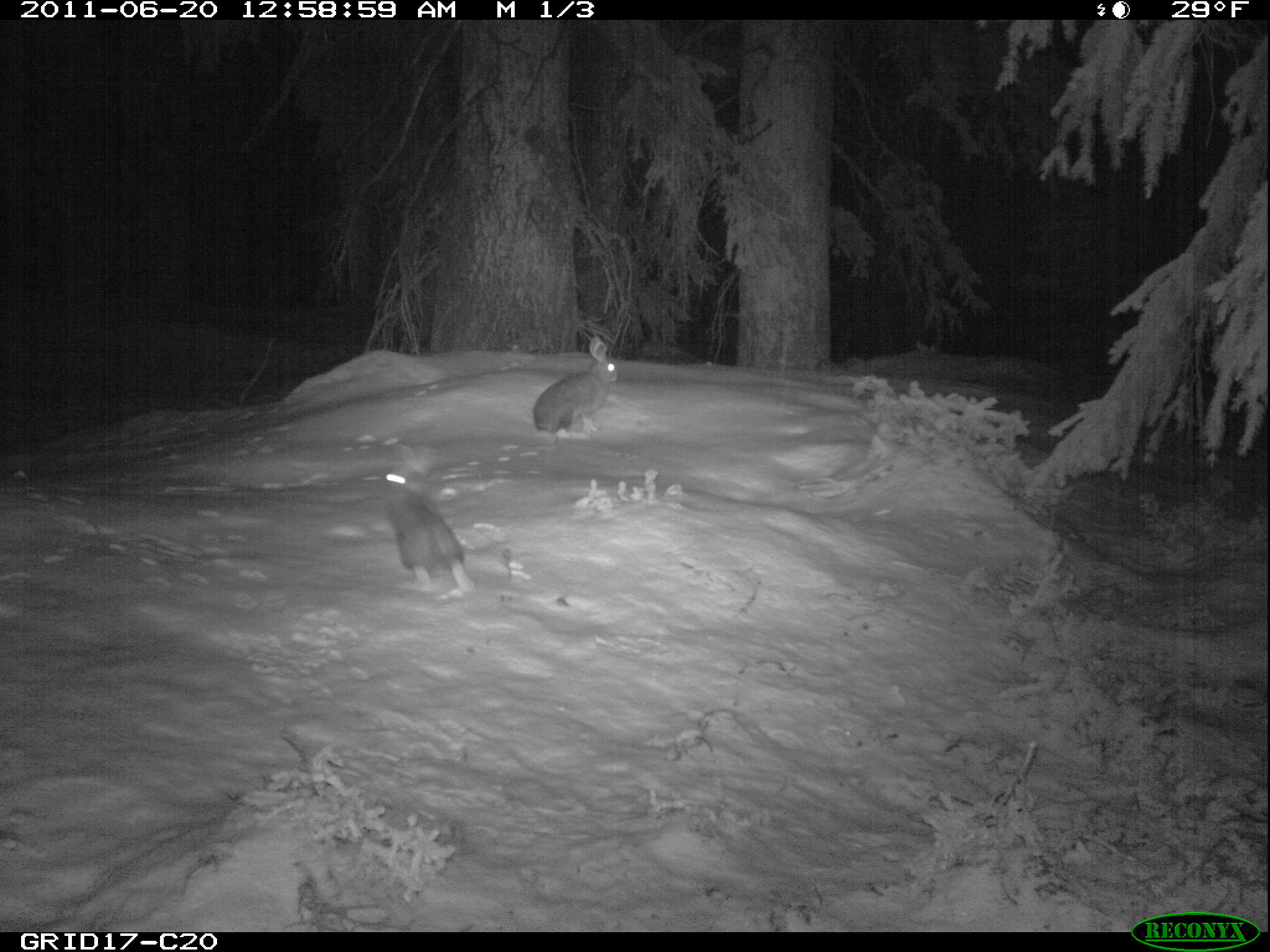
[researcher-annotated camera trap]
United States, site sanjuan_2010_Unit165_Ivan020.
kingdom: Animalia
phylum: Chordata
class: Mammalia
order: Lagomorpha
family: Leporidae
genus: Lepus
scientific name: Lepus americanus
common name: snowshoe hare